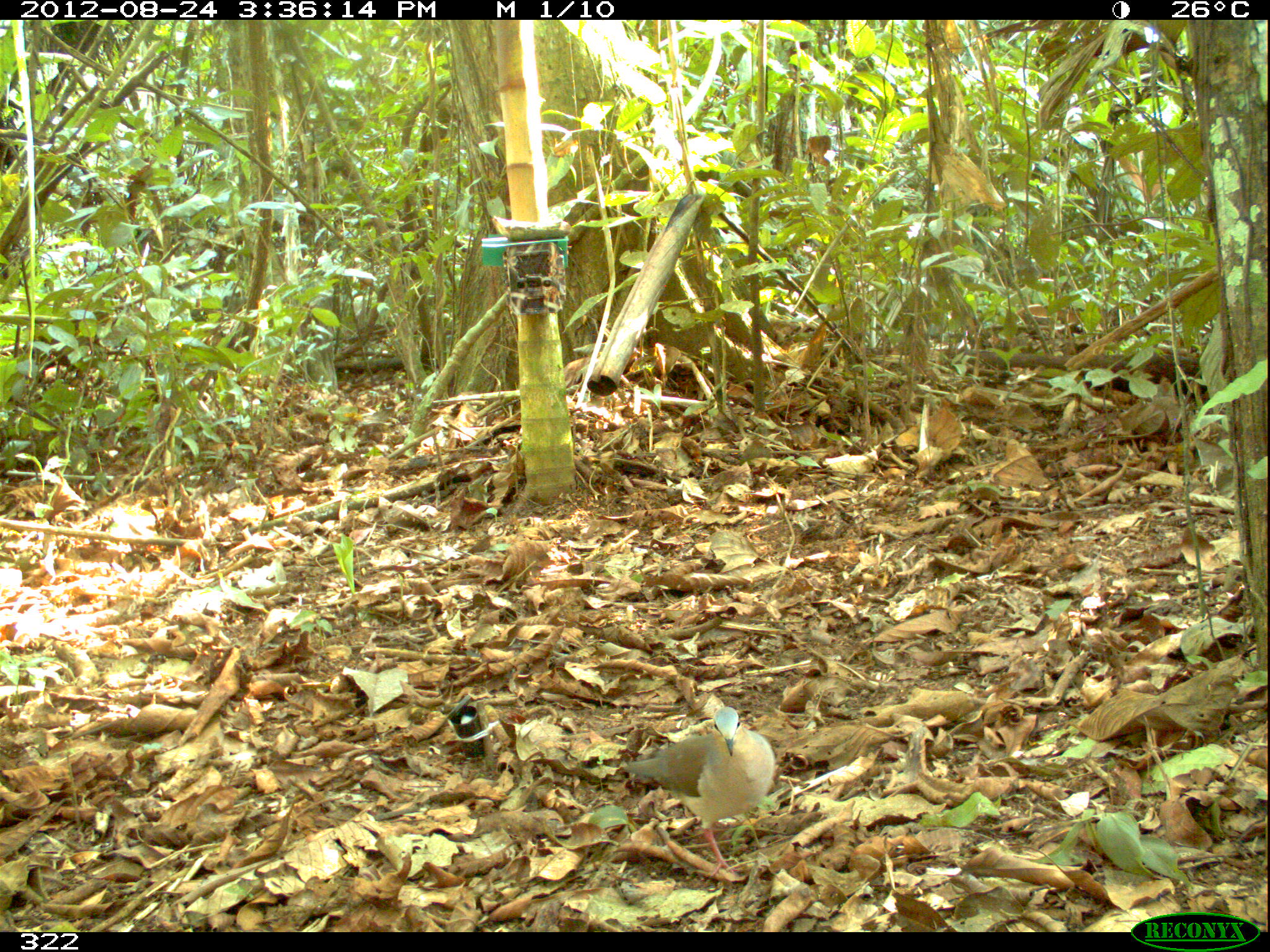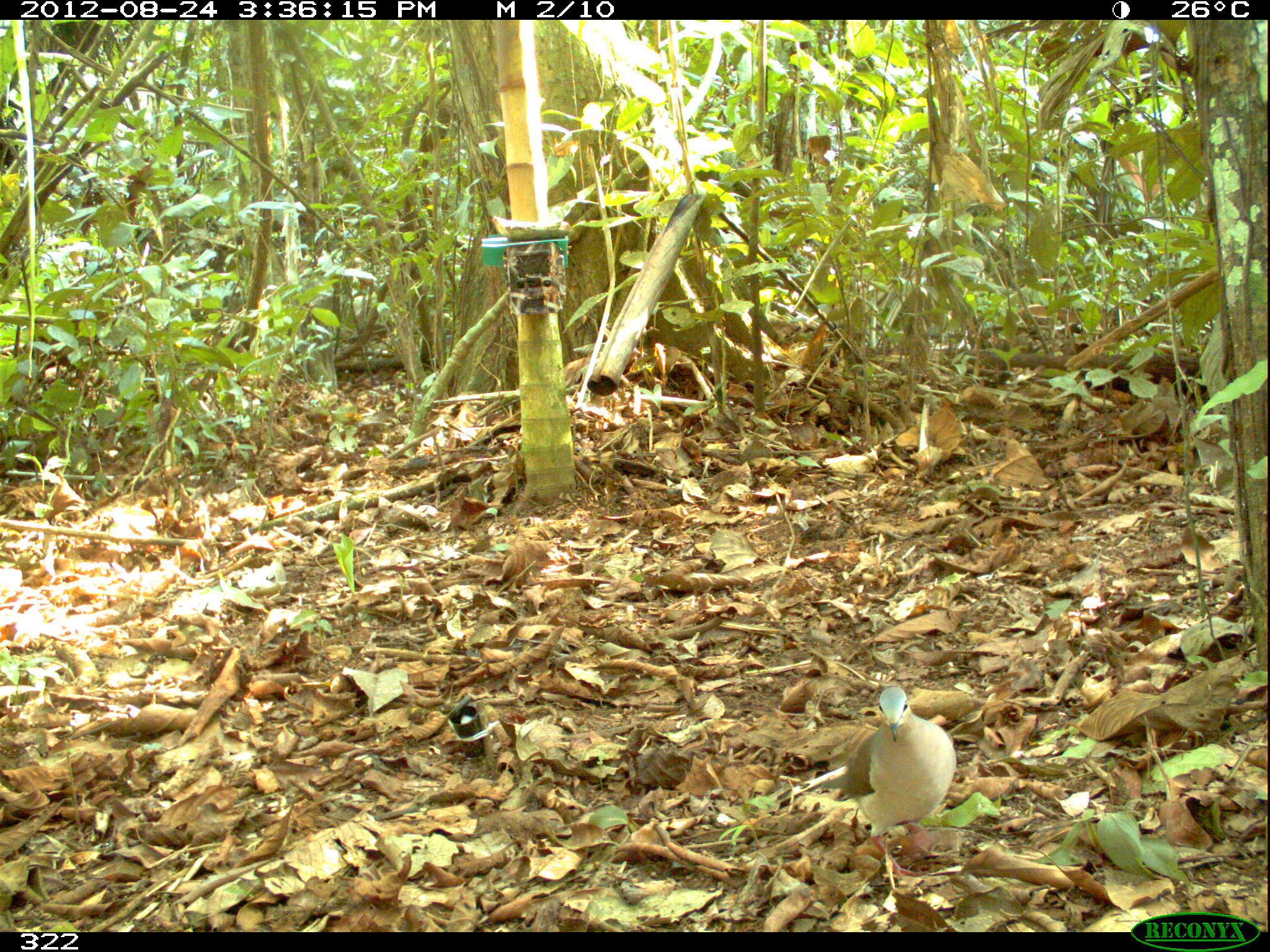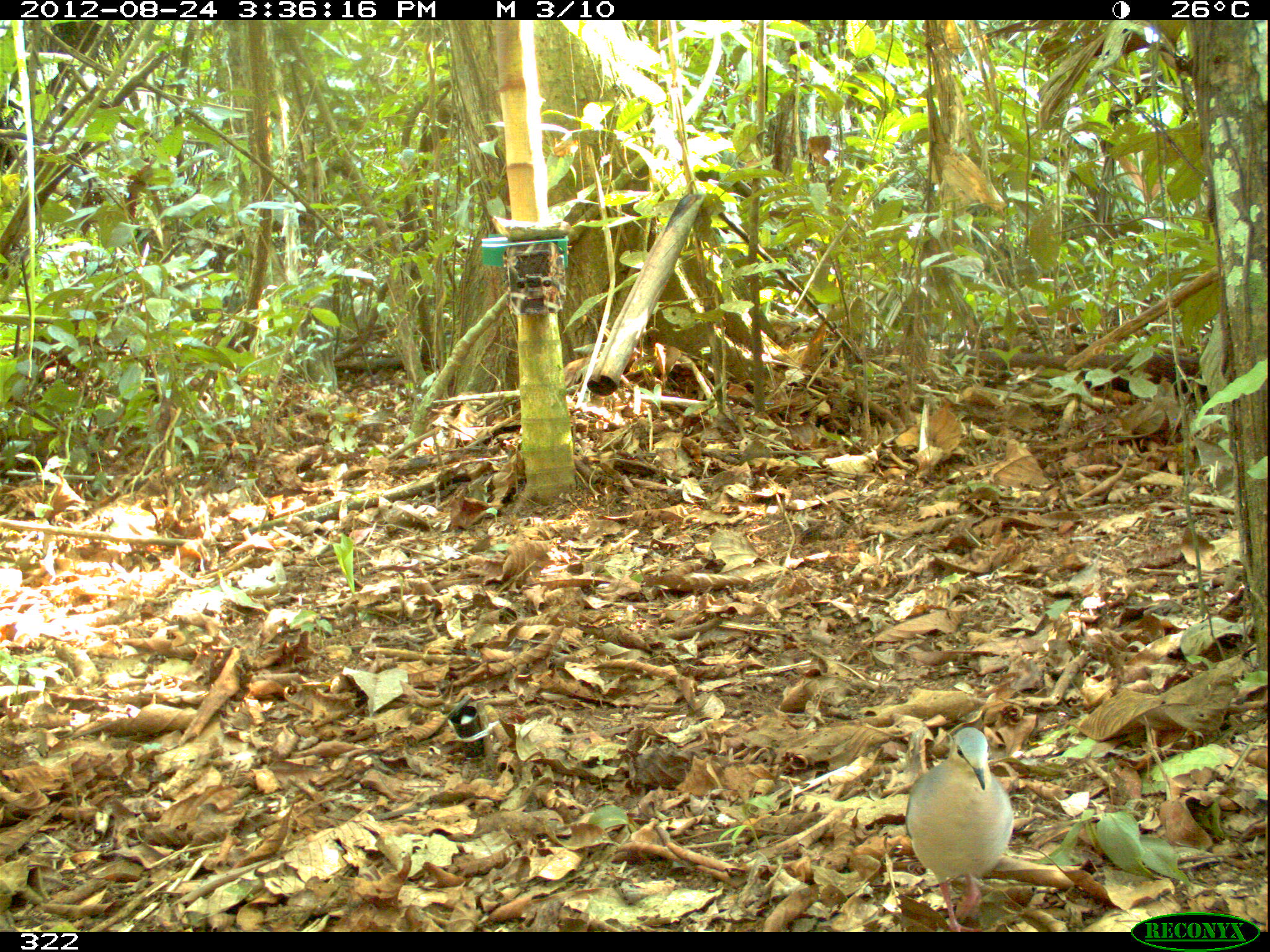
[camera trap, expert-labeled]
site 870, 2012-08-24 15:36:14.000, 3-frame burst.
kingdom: Animalia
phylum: Chordata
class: Aves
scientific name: Aves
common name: bird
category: unknown bird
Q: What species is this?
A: Unknown bird (bird) (Aves).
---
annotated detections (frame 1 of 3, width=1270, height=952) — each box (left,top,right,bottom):
unknown bird: (622,705,775,877)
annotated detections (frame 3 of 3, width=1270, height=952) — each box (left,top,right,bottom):
unknown bird: (904,726,1014,932)